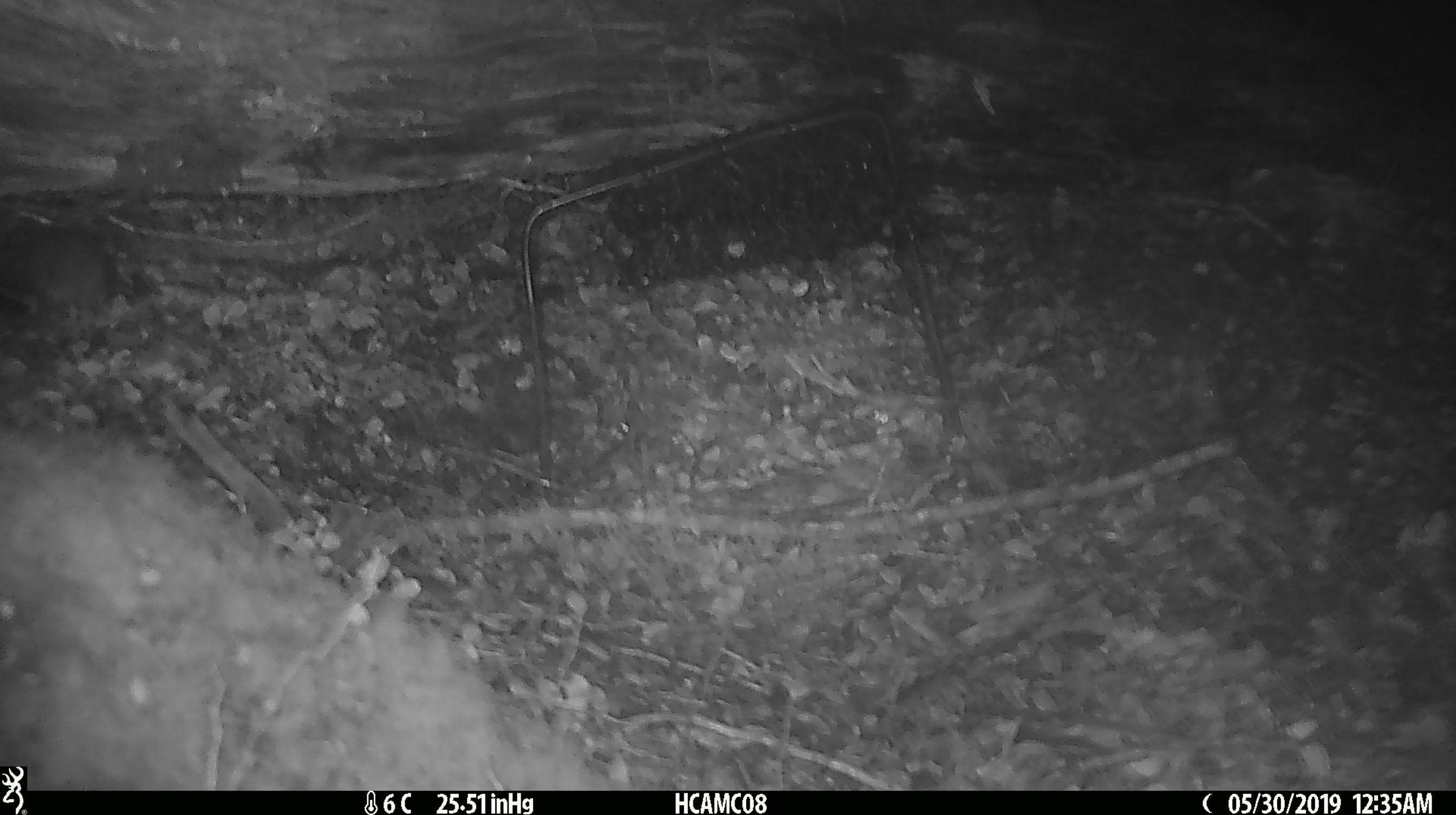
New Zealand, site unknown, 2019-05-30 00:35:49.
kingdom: Animalia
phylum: Chordata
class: Mammalia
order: Rodentia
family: Muridae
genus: Mus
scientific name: Mus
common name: mouse